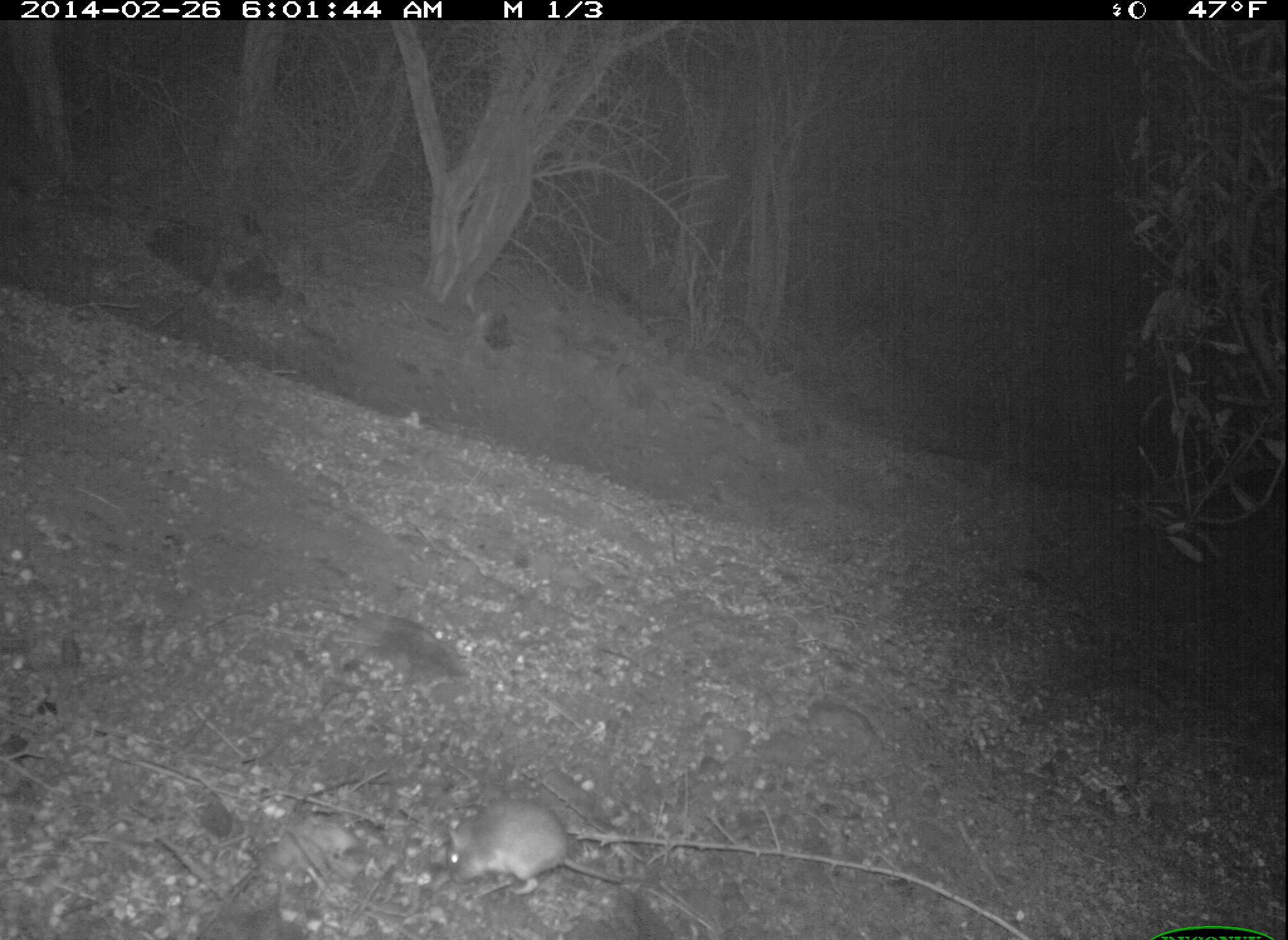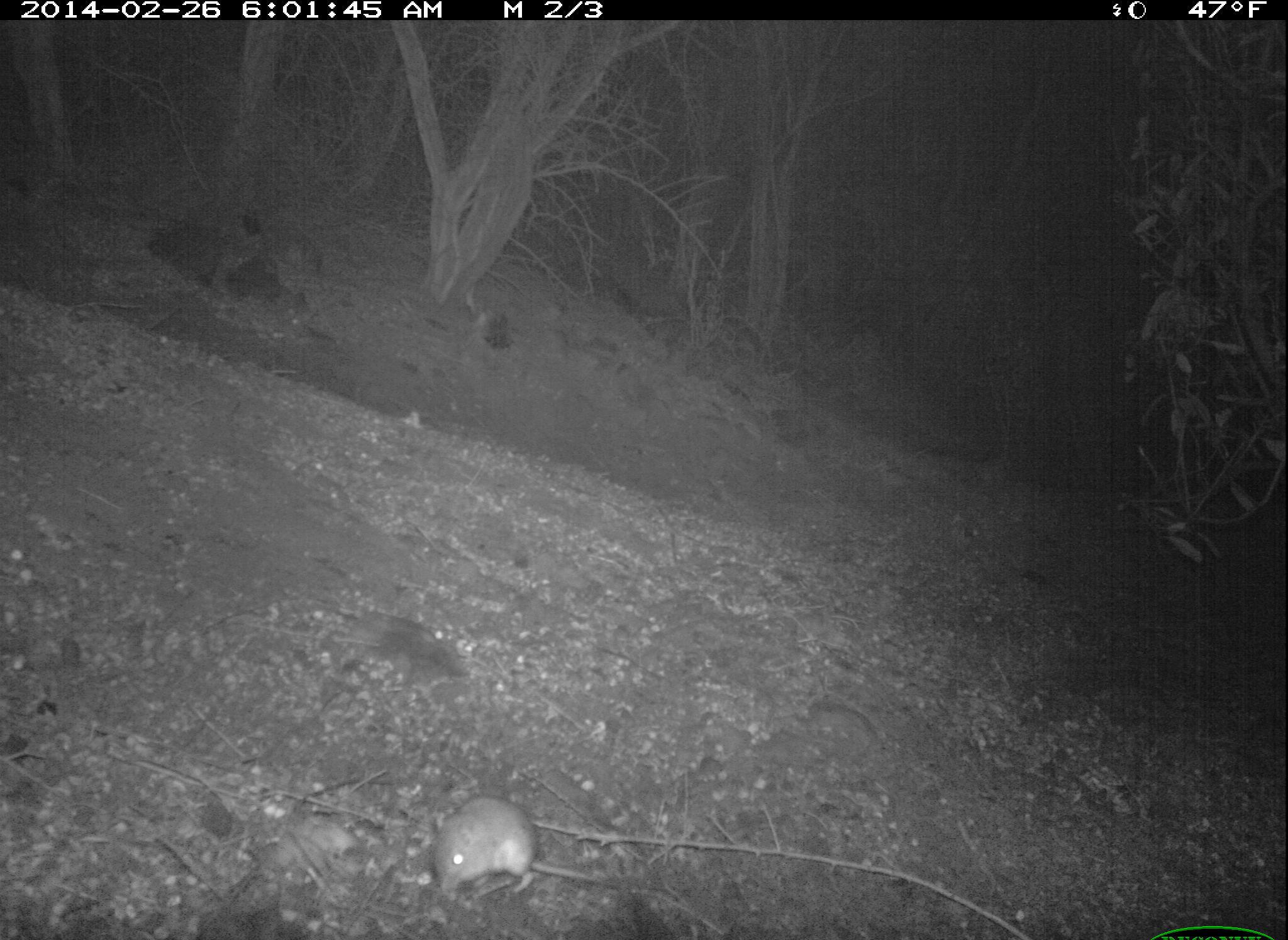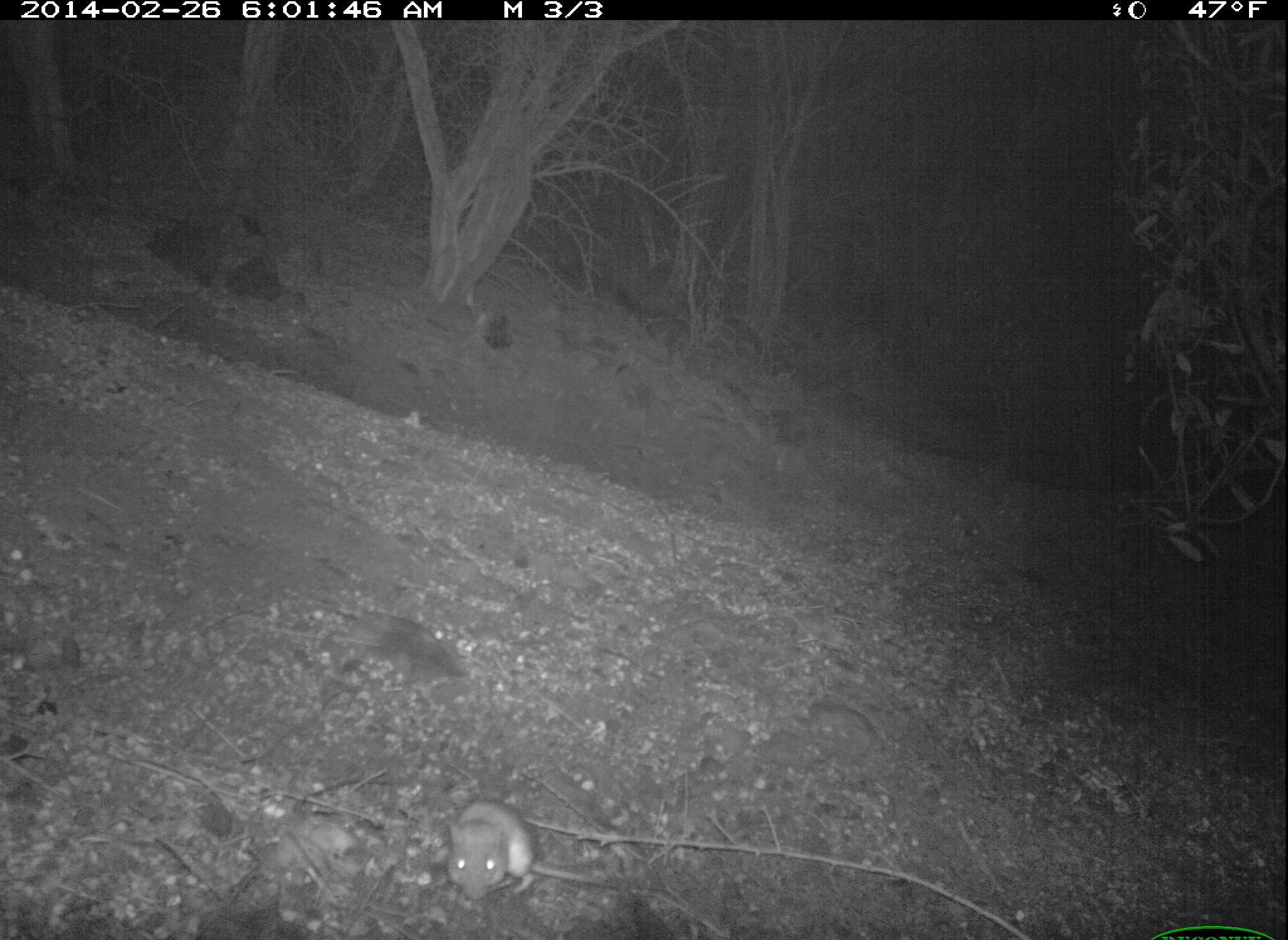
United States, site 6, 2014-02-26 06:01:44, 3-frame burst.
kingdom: Animalia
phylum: Chordata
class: Mammalia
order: Rodentia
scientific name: Rodentia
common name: rodent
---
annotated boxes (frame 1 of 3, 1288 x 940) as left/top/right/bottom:
rodent: 444/802/710/934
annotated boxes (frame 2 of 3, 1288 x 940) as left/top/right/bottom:
rodent: 428/795/664/936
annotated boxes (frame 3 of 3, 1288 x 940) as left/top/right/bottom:
rodent: 442/795/658/901